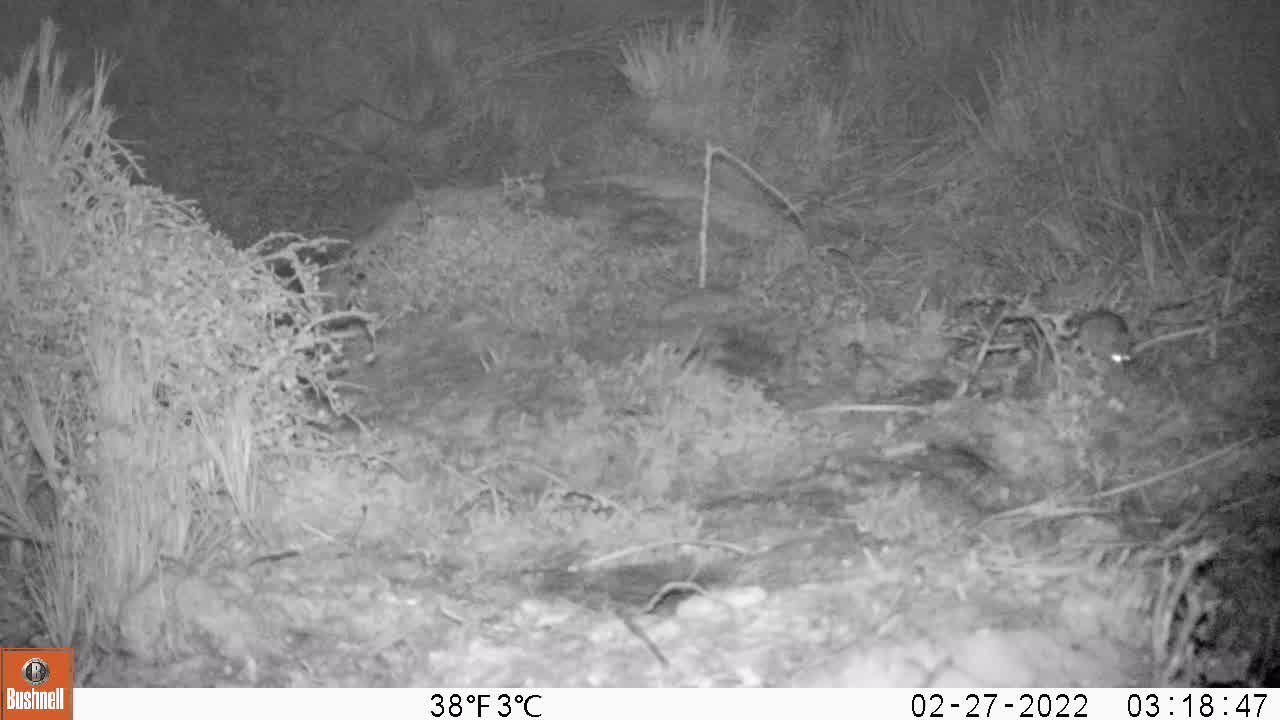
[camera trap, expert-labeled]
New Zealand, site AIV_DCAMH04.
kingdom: Animalia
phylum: Chordata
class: Mammalia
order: Rodentia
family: Muridae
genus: Mus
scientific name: Mus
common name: mouse